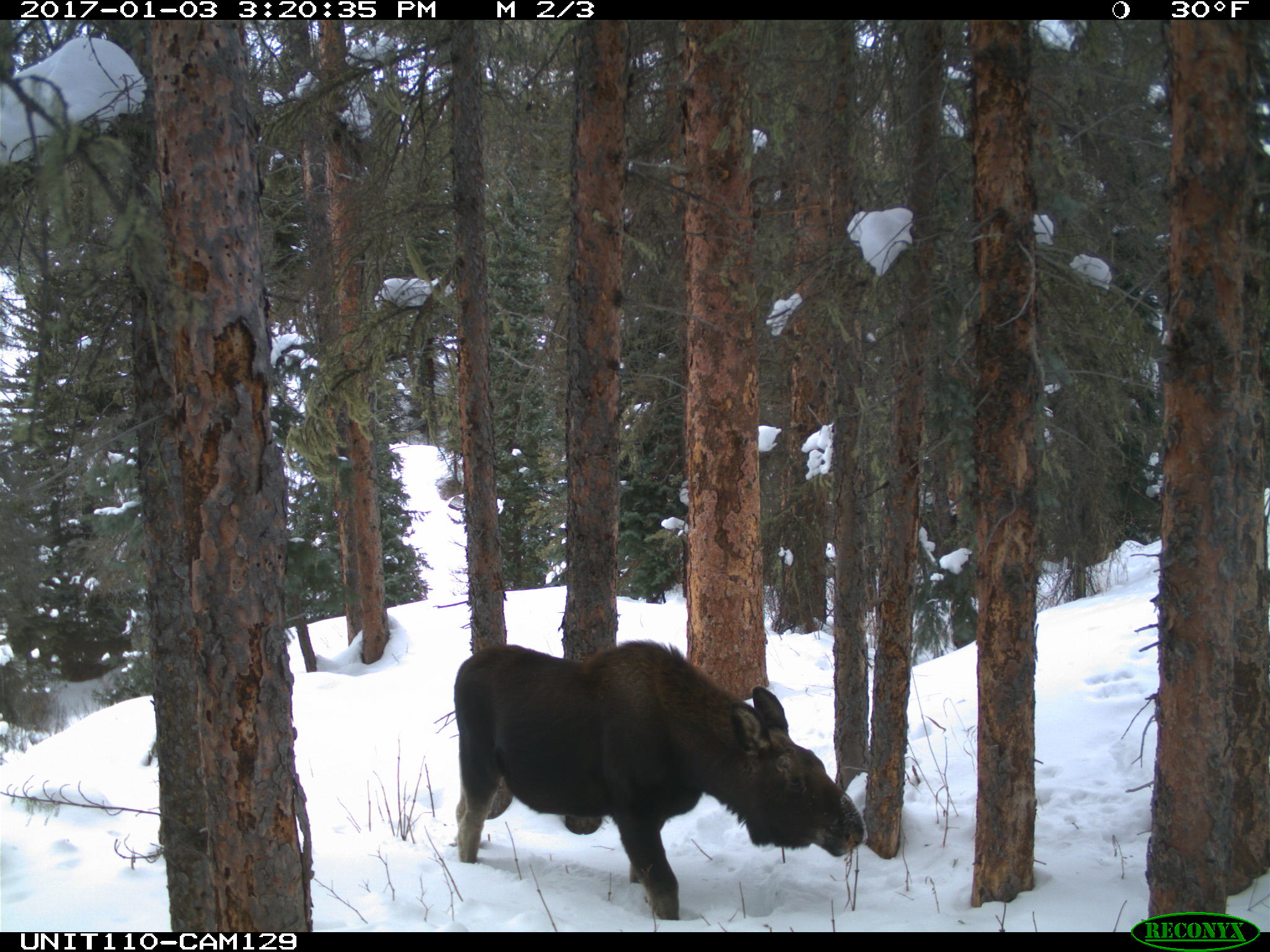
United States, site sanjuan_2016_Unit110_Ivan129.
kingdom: Animalia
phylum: Chordata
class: Mammalia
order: Artiodactyla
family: Cervidae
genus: Alces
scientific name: Alces alces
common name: moose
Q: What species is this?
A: Alces alces (moose).